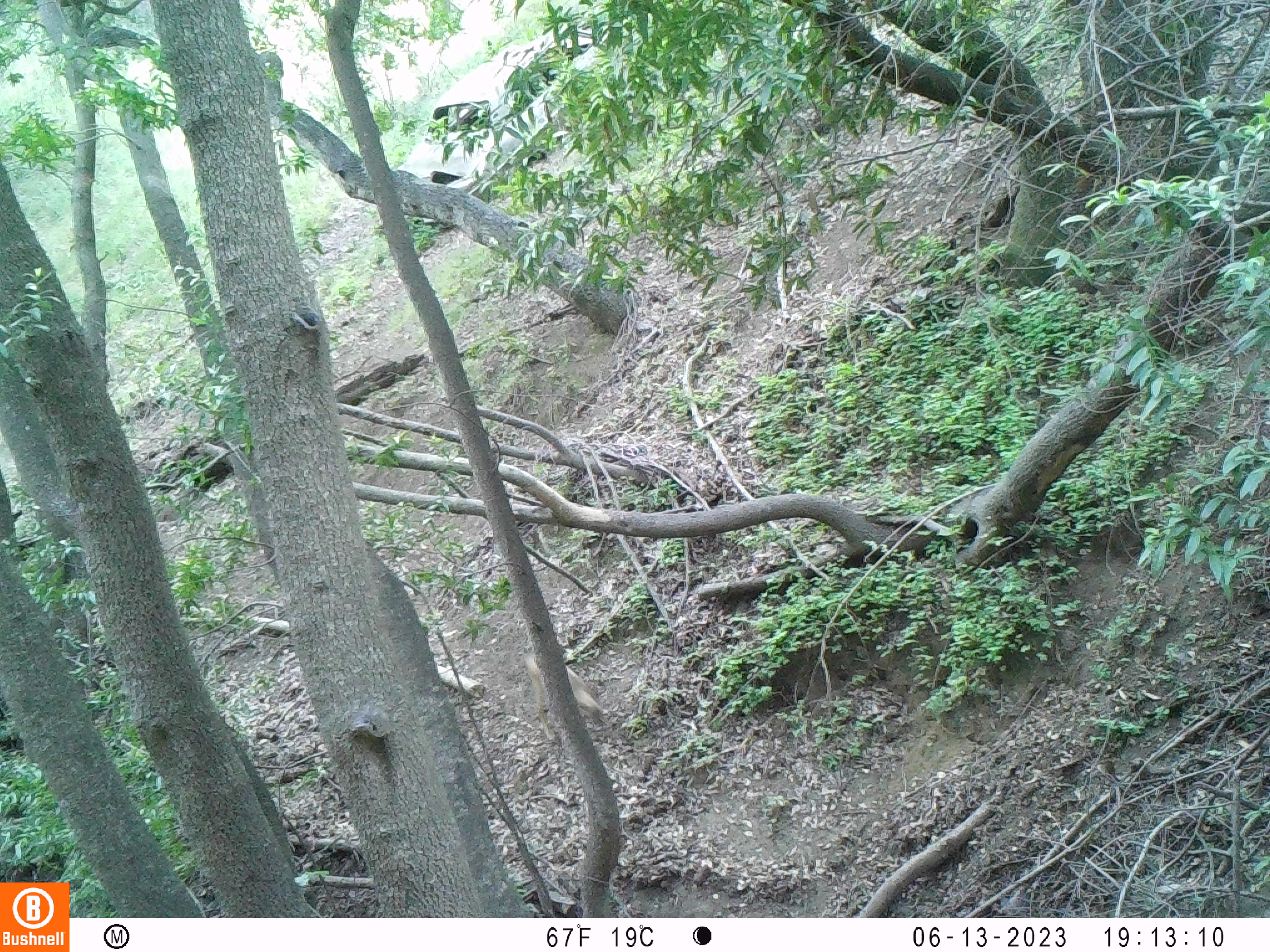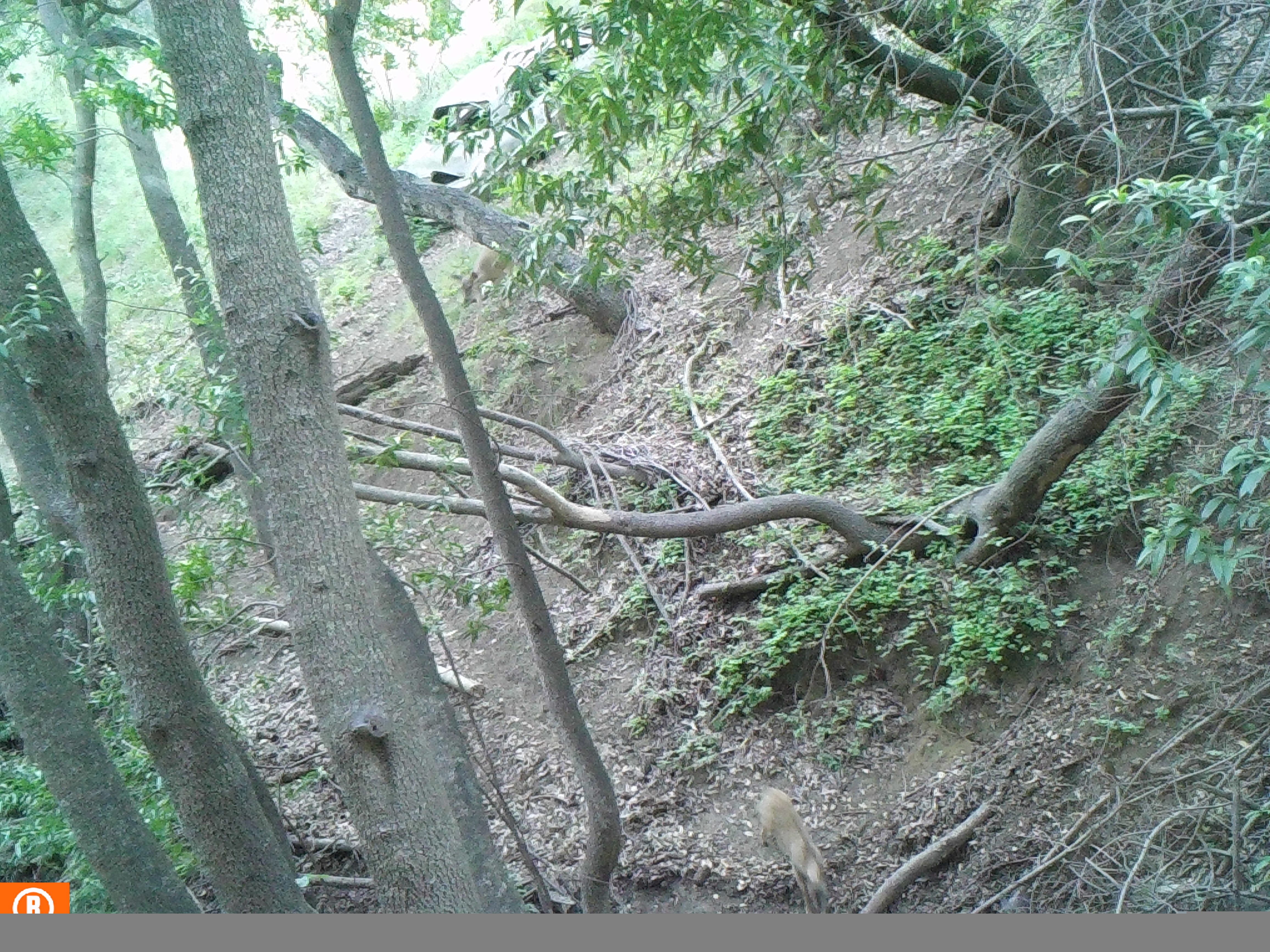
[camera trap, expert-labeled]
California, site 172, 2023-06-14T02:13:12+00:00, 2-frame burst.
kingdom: Animalia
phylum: Chordata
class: Mammalia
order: Artiodactyla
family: Cervidae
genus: Odocoileus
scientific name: Odocoileus hemionus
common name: mule deer